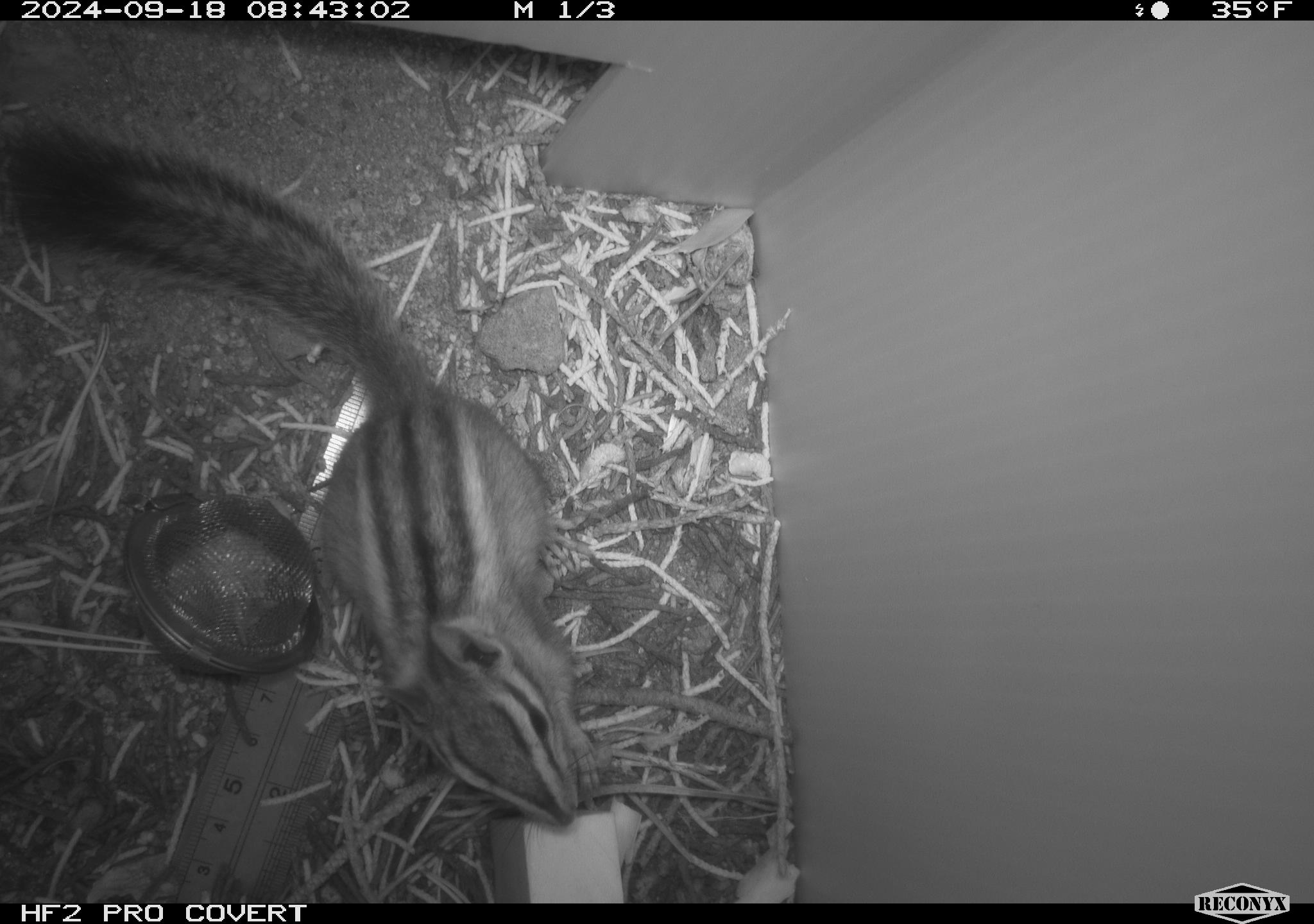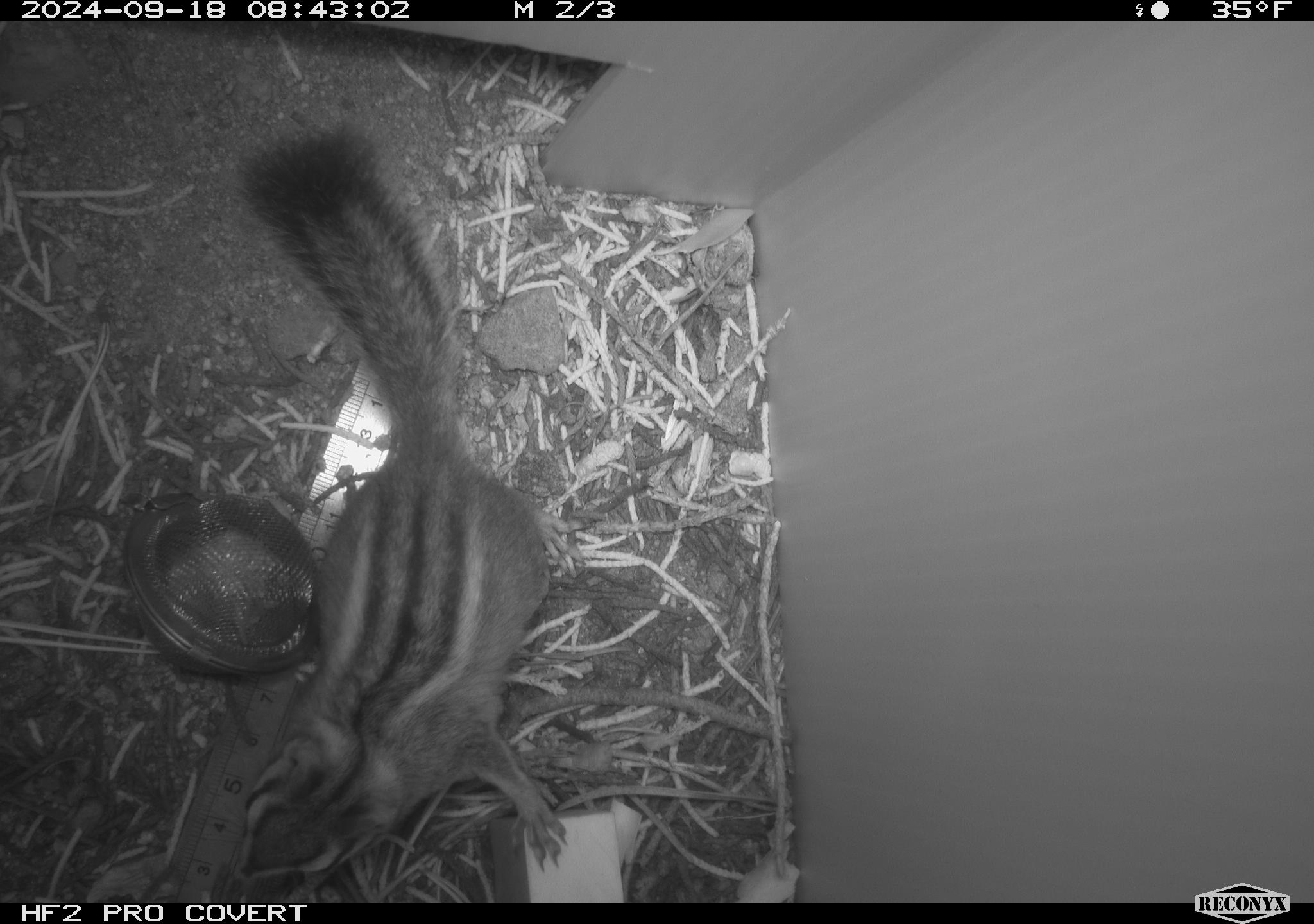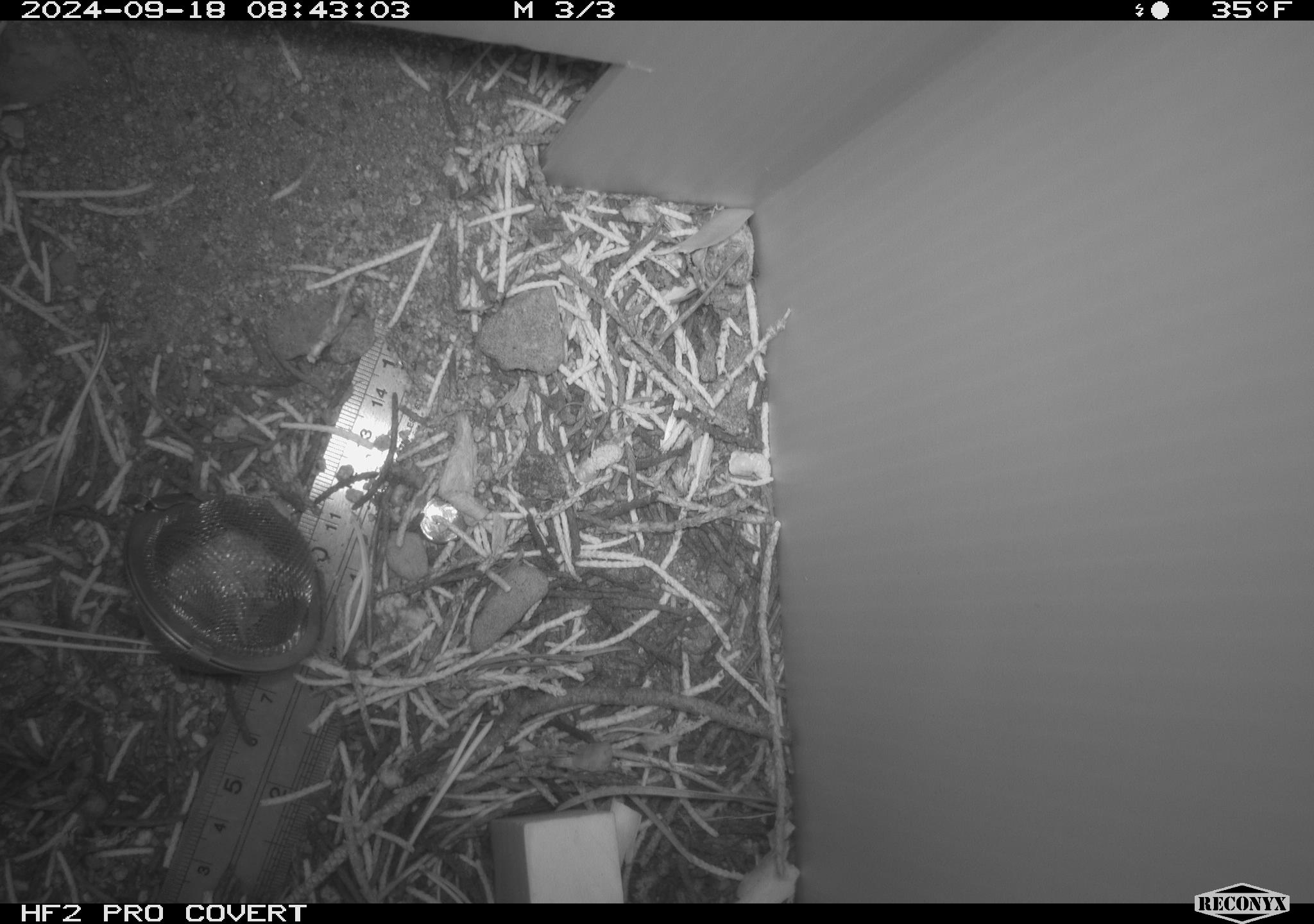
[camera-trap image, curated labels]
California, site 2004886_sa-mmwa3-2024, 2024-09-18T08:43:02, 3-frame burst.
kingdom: Animalia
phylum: Chordata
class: Mammalia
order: Rodentia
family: Sciuridae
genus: Neotamias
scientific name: Neotamias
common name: western chipmunks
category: neotamias species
Neotamias species (western chipmunks) (Neotamias).